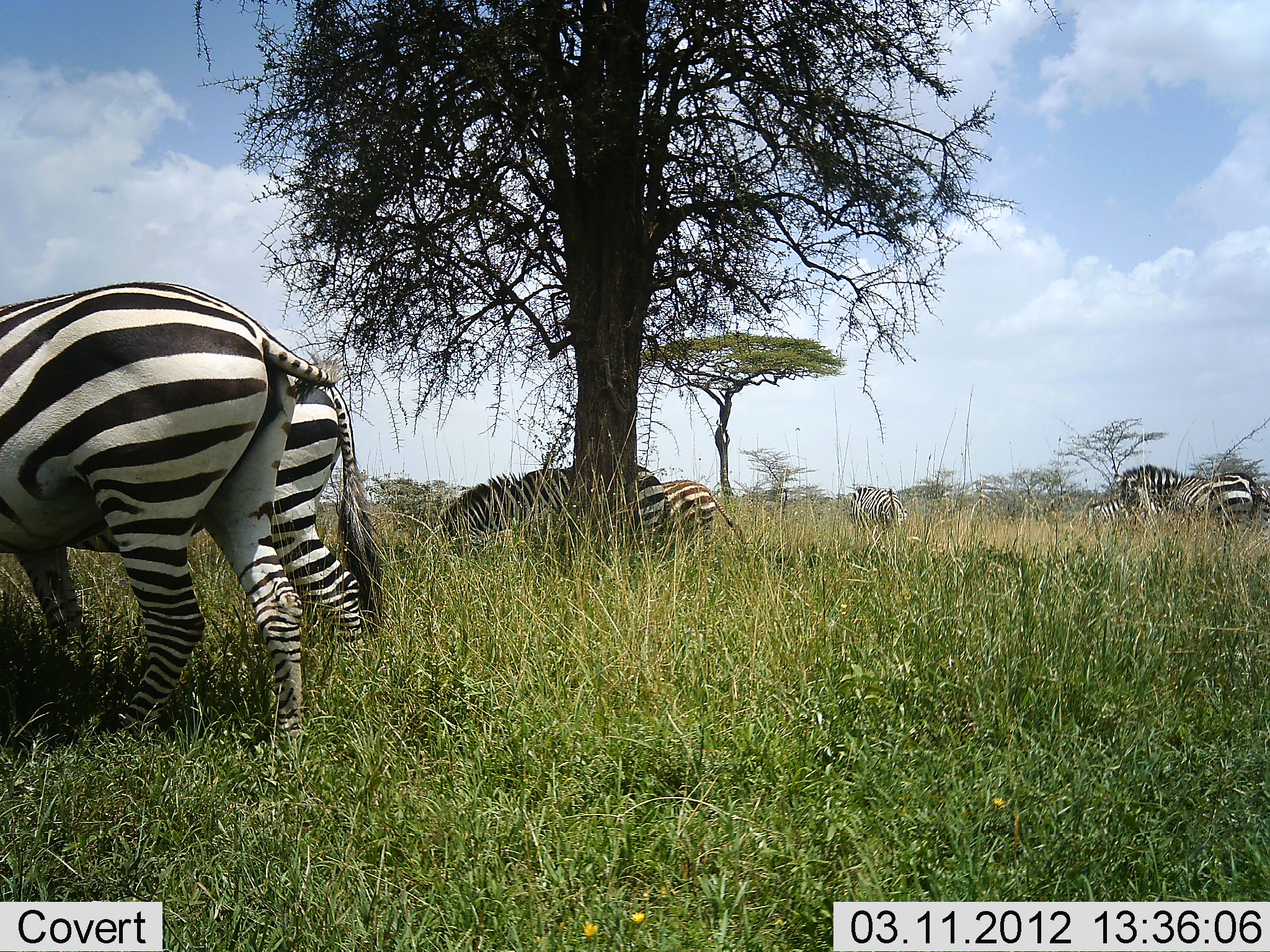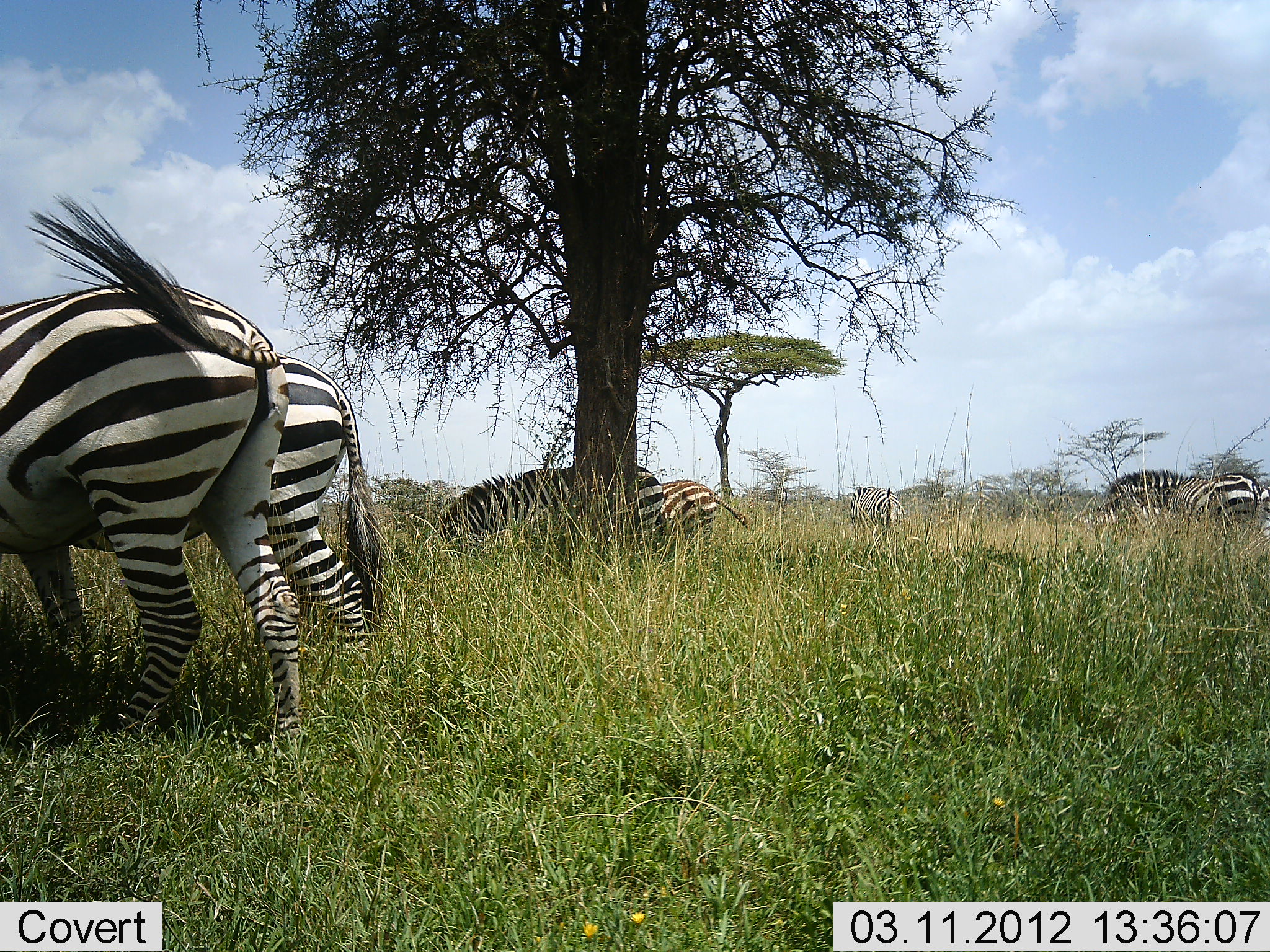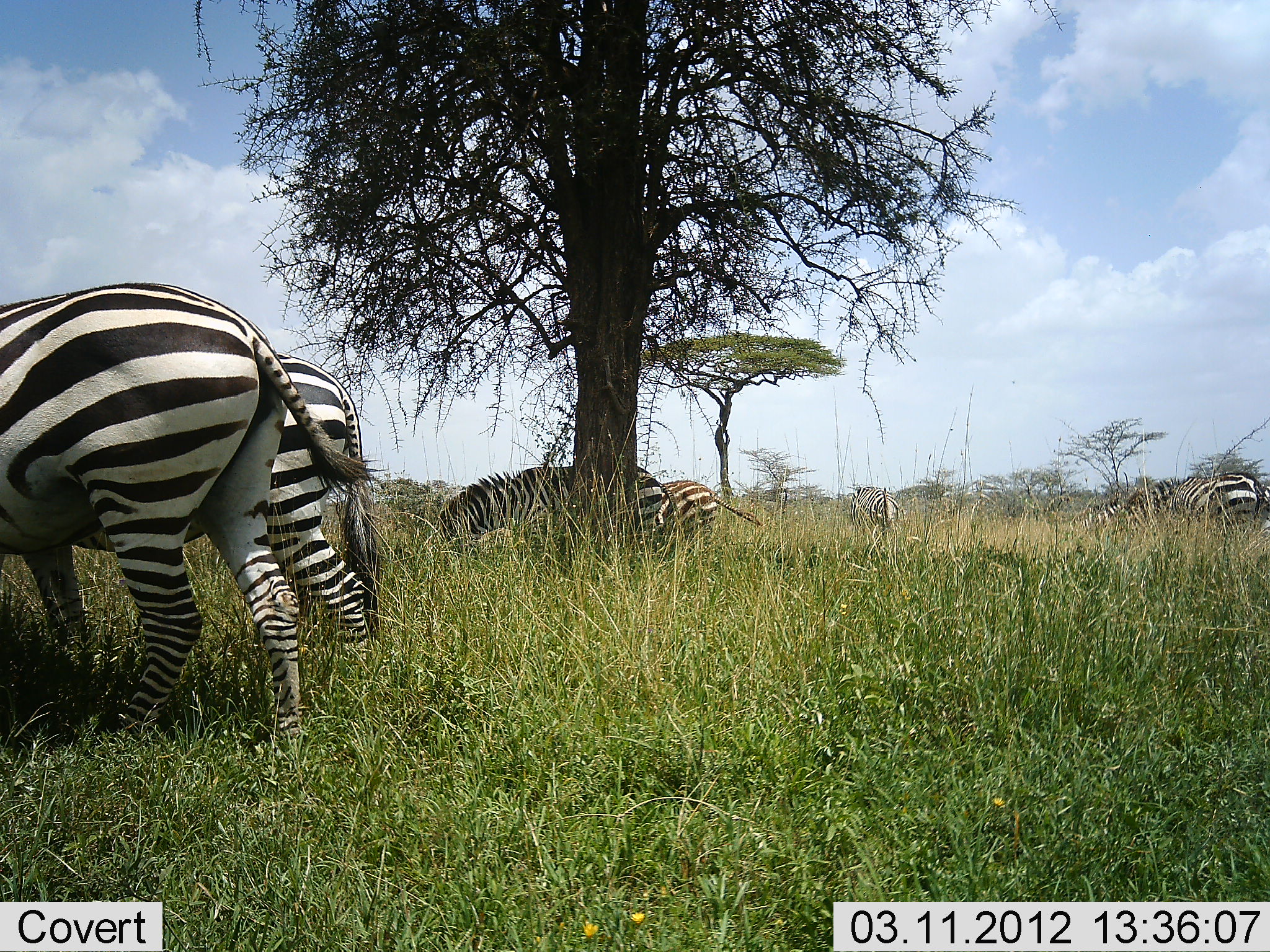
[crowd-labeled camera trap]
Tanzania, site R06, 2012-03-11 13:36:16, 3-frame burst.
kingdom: Animalia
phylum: Chordata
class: Mammalia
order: Perissodactyla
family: Equidae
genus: Equus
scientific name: Equus quagga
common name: plains zebra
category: zebra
Zebra (plains zebra) (Equus quagga), count 7. Behavior (volunteer vote fractions): standing 39%, resting 0%, moving 0%, interacting 0%. Young present (vote fraction): 9%. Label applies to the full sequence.